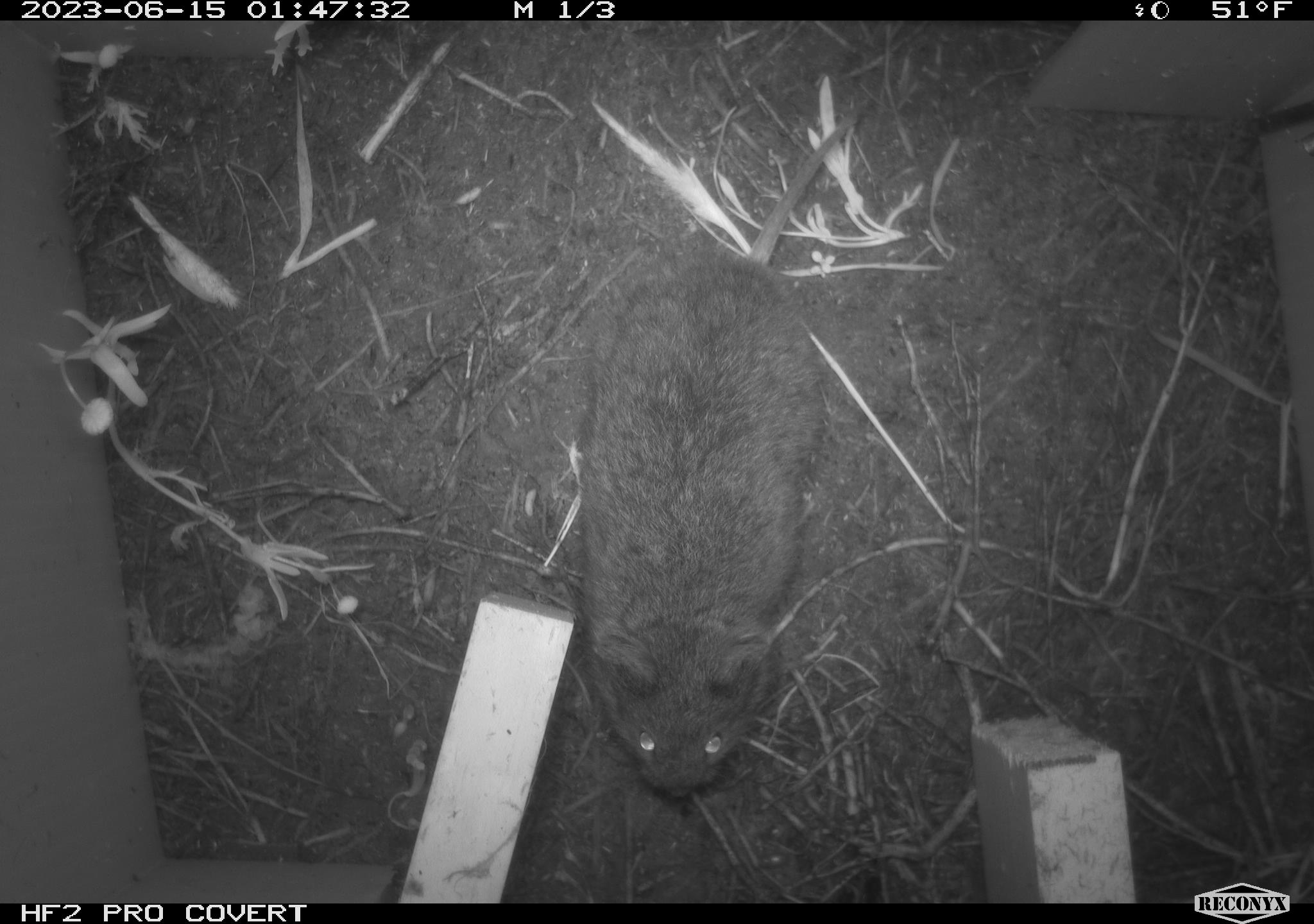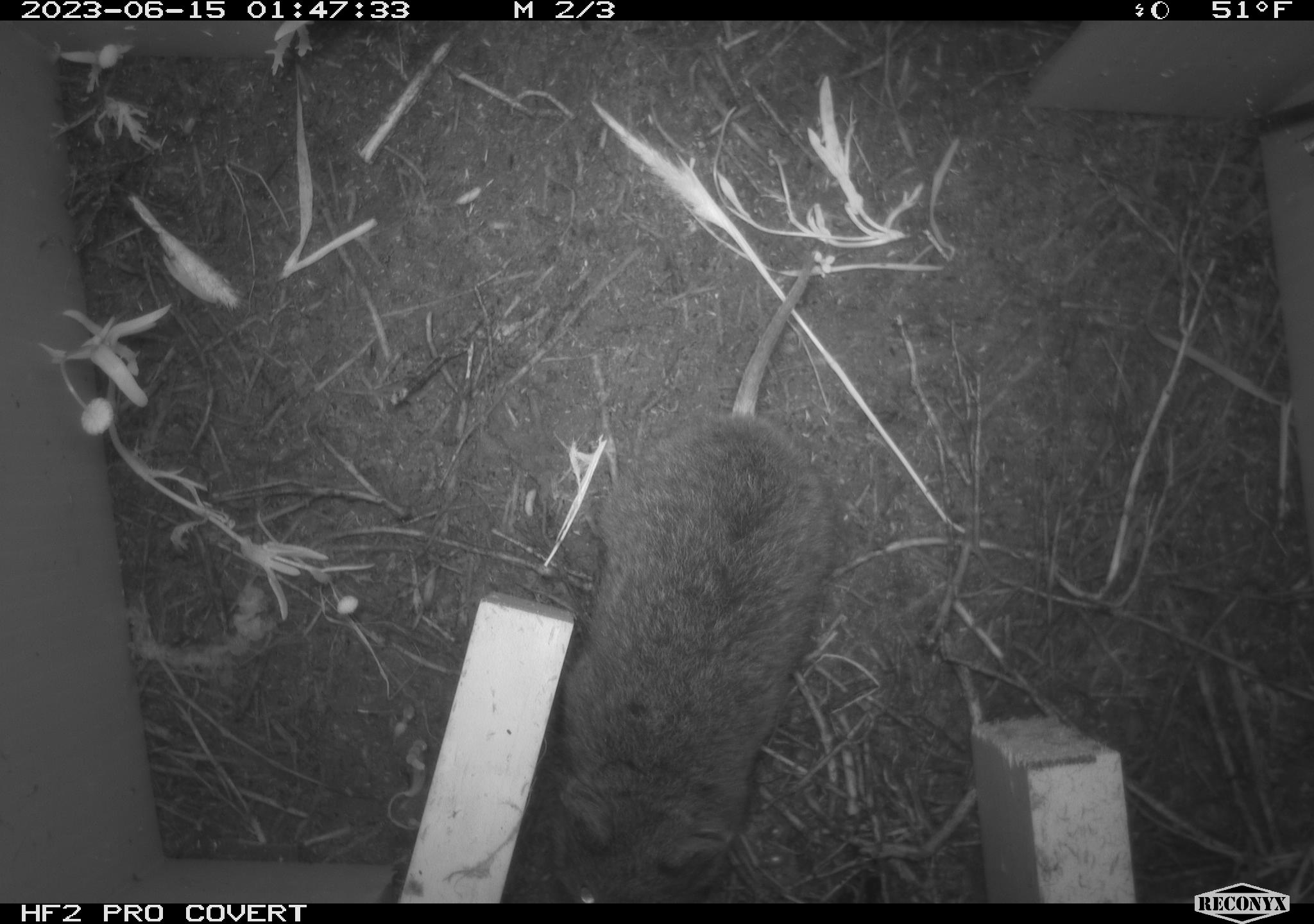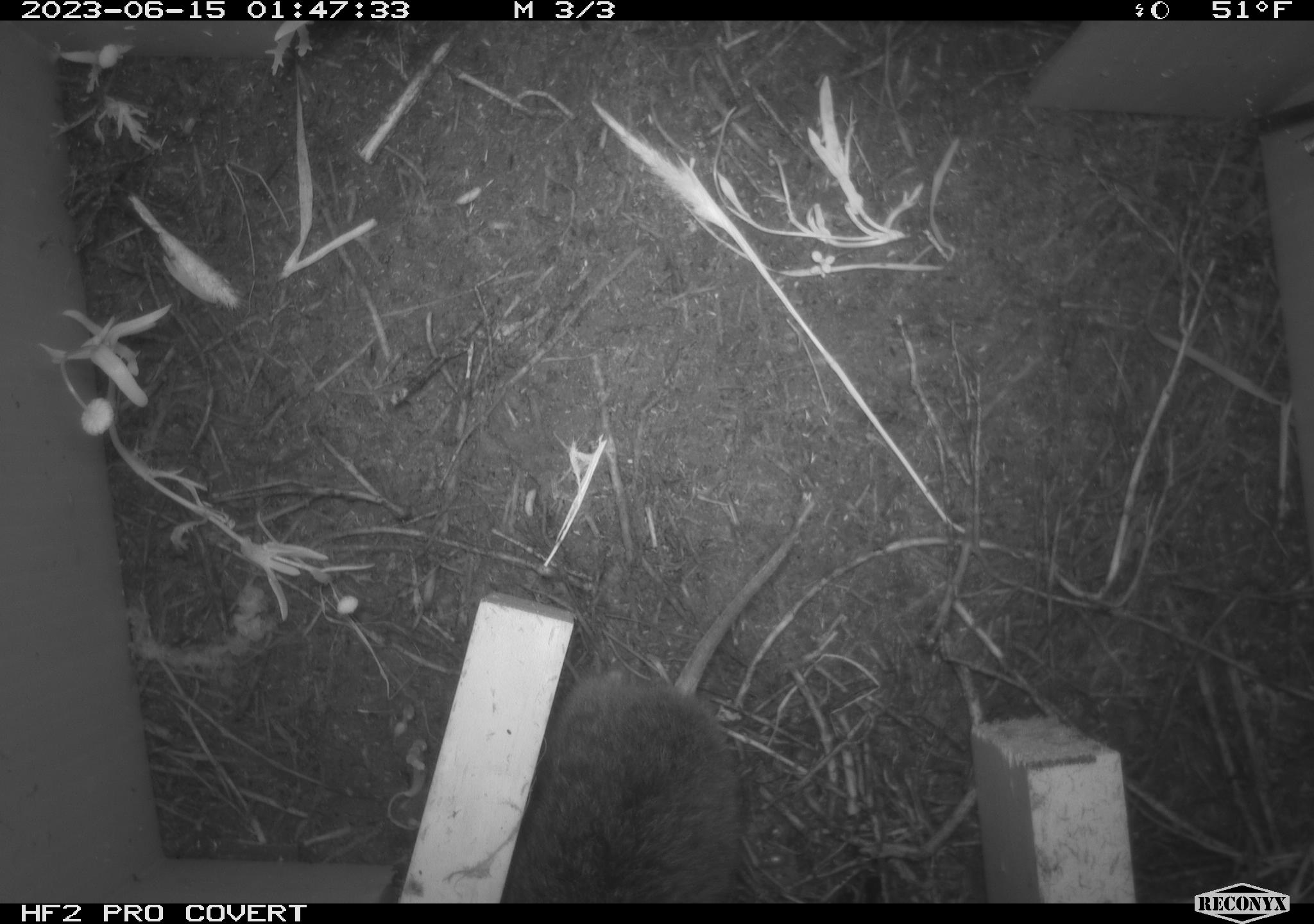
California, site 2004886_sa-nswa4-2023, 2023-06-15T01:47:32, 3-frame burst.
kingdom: Animalia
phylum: Chordata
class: Mammalia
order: Rodentia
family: Cricetidae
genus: Microtus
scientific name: Microtus californicus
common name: california vole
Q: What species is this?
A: California vole (Microtus californicus).